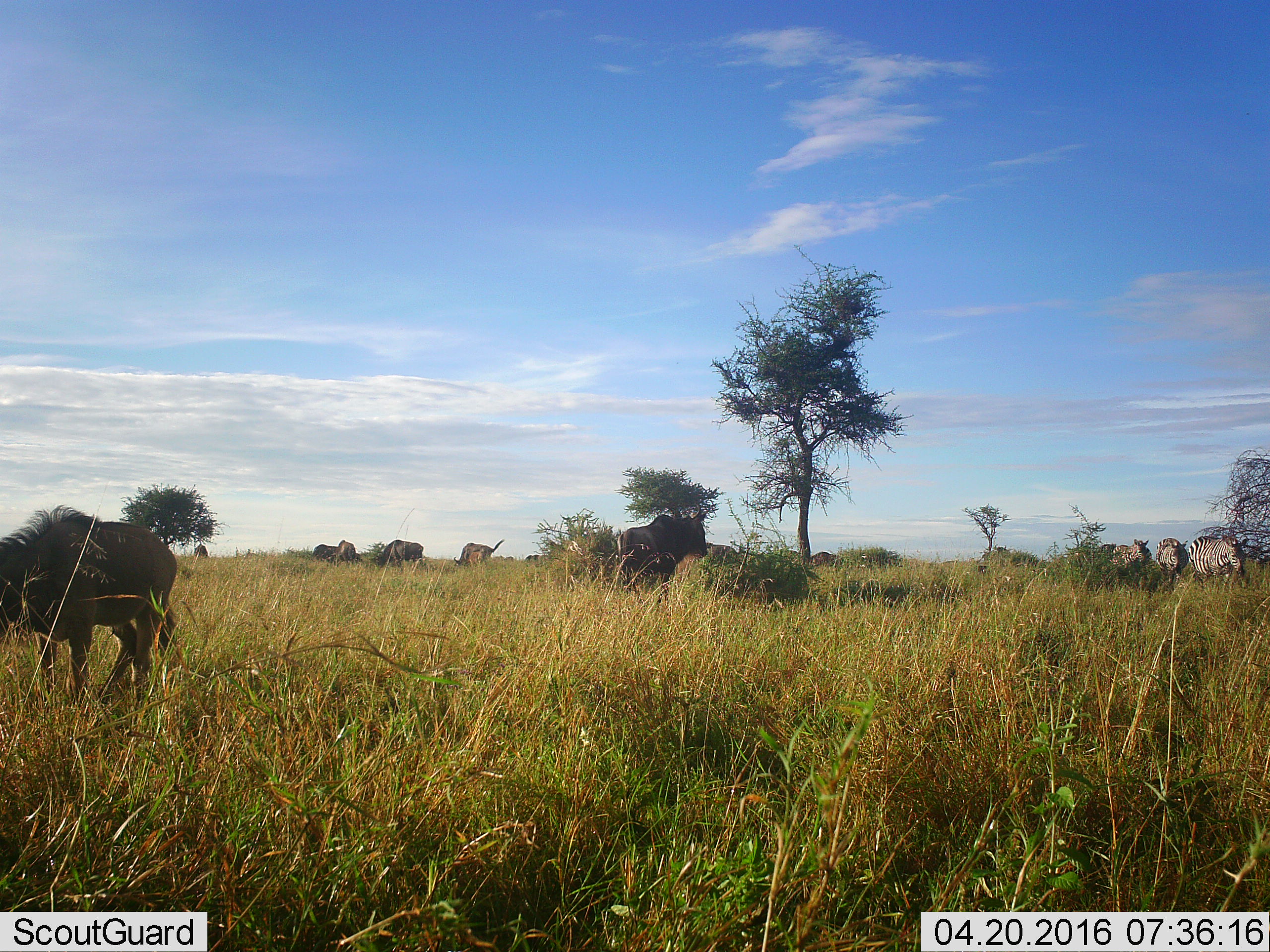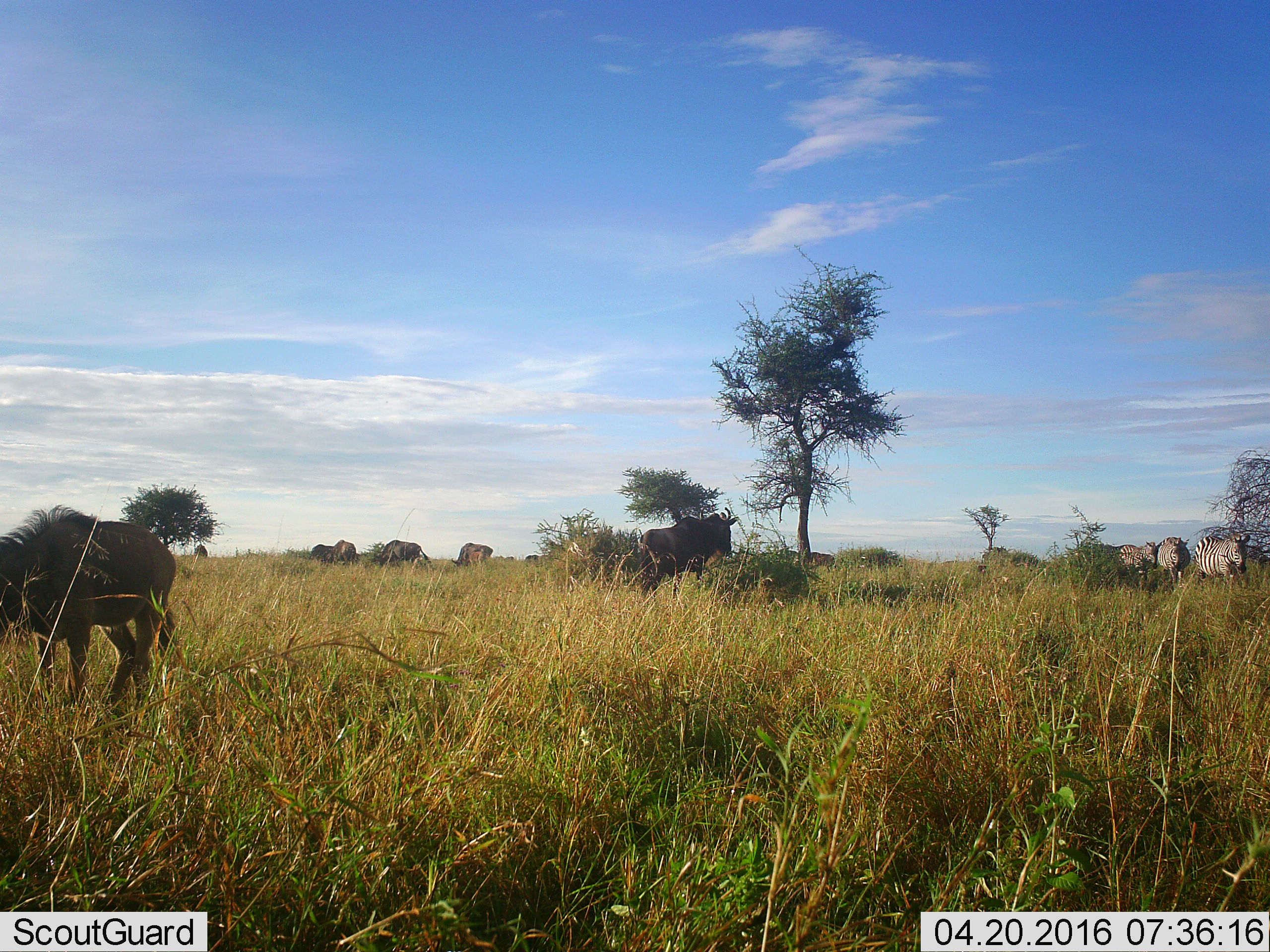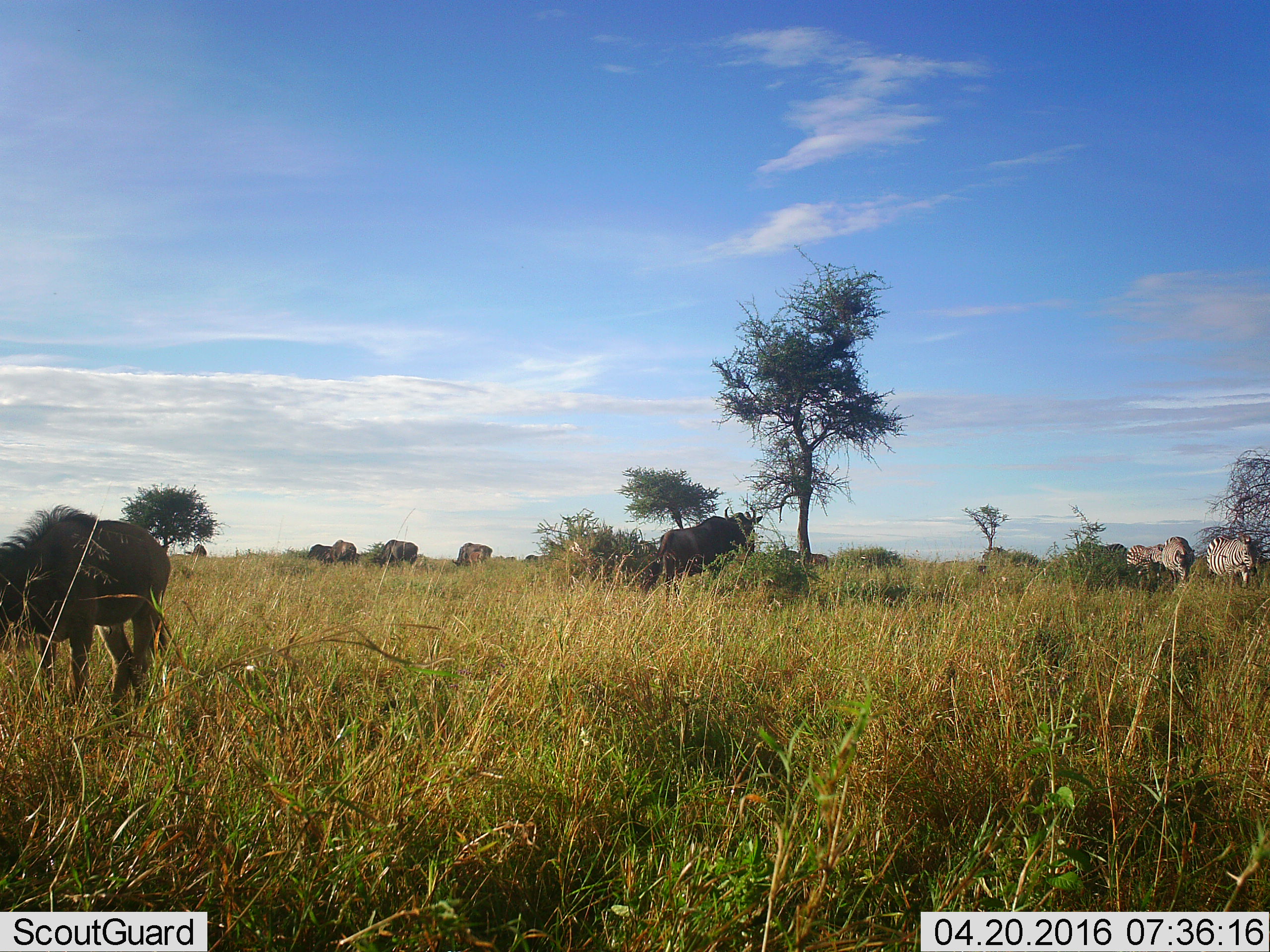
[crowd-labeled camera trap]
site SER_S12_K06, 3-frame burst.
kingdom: Animalia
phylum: Chordata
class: Mammalia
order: Artiodactyla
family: Bovidae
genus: Connochaetes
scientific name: Connochaetes taurinus taurinus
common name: blue wildebeest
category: wildebeestblue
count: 8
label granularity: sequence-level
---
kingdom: Animalia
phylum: Chordata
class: Mammalia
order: Perissodactyla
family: Equidae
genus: Equus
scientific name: Equus quagga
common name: plains zebra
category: zebraplains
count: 5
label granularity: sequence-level